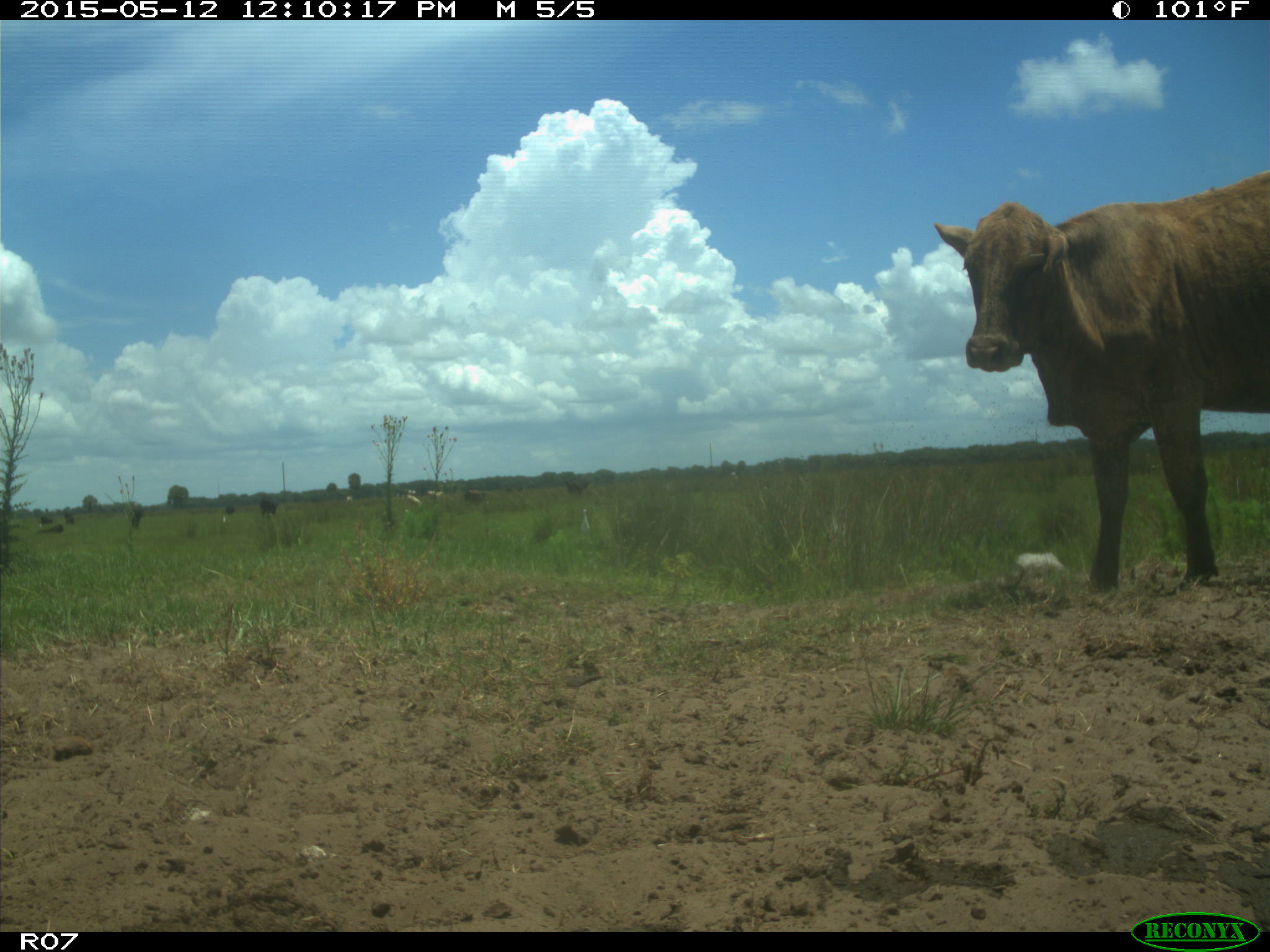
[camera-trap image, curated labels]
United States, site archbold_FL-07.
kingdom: Animalia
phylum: Chordata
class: Mammalia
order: Artiodactyla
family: Bovidae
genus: Bos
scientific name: Bos taurus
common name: domestic cow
Bos taurus (domestic cow).